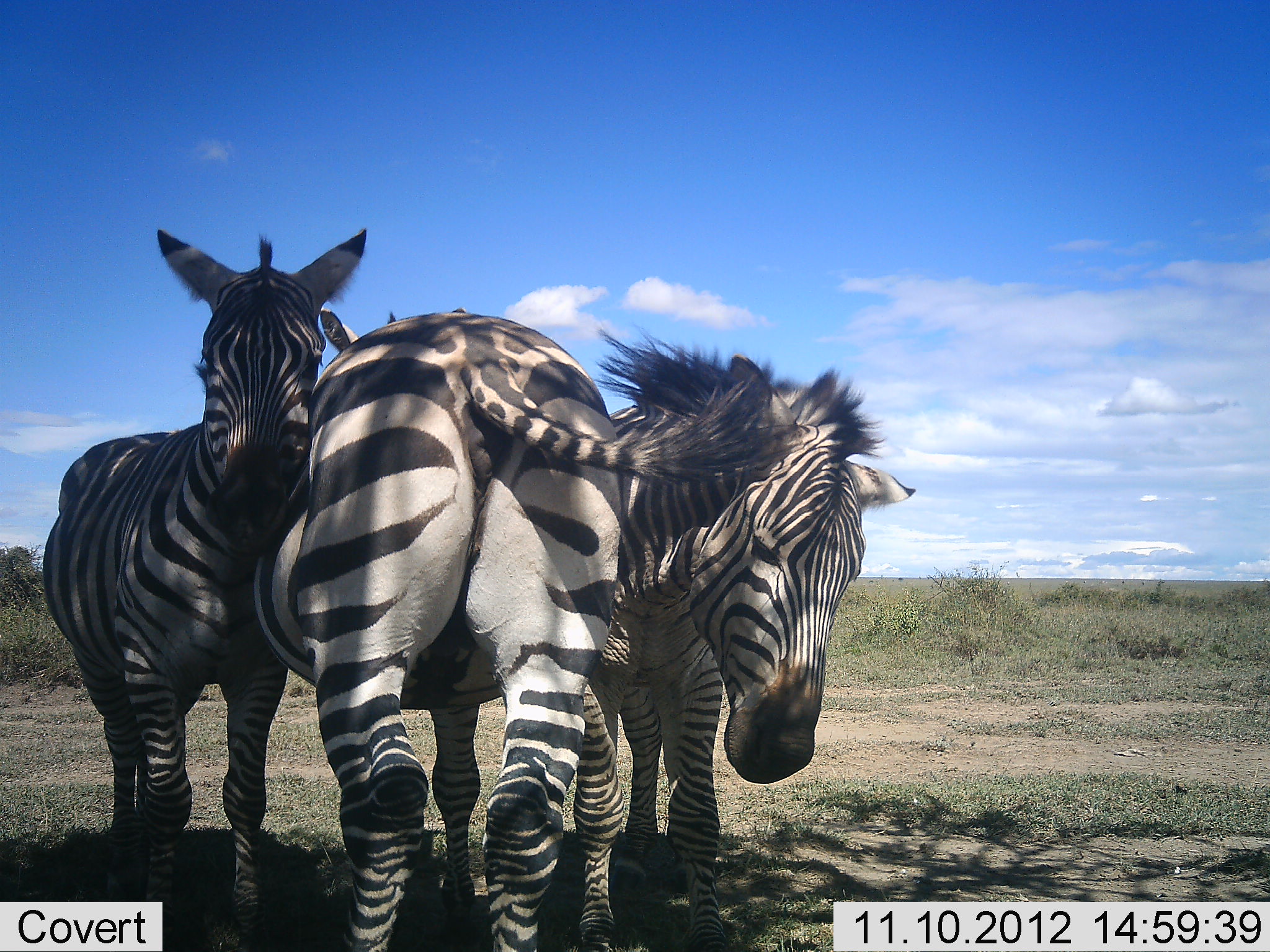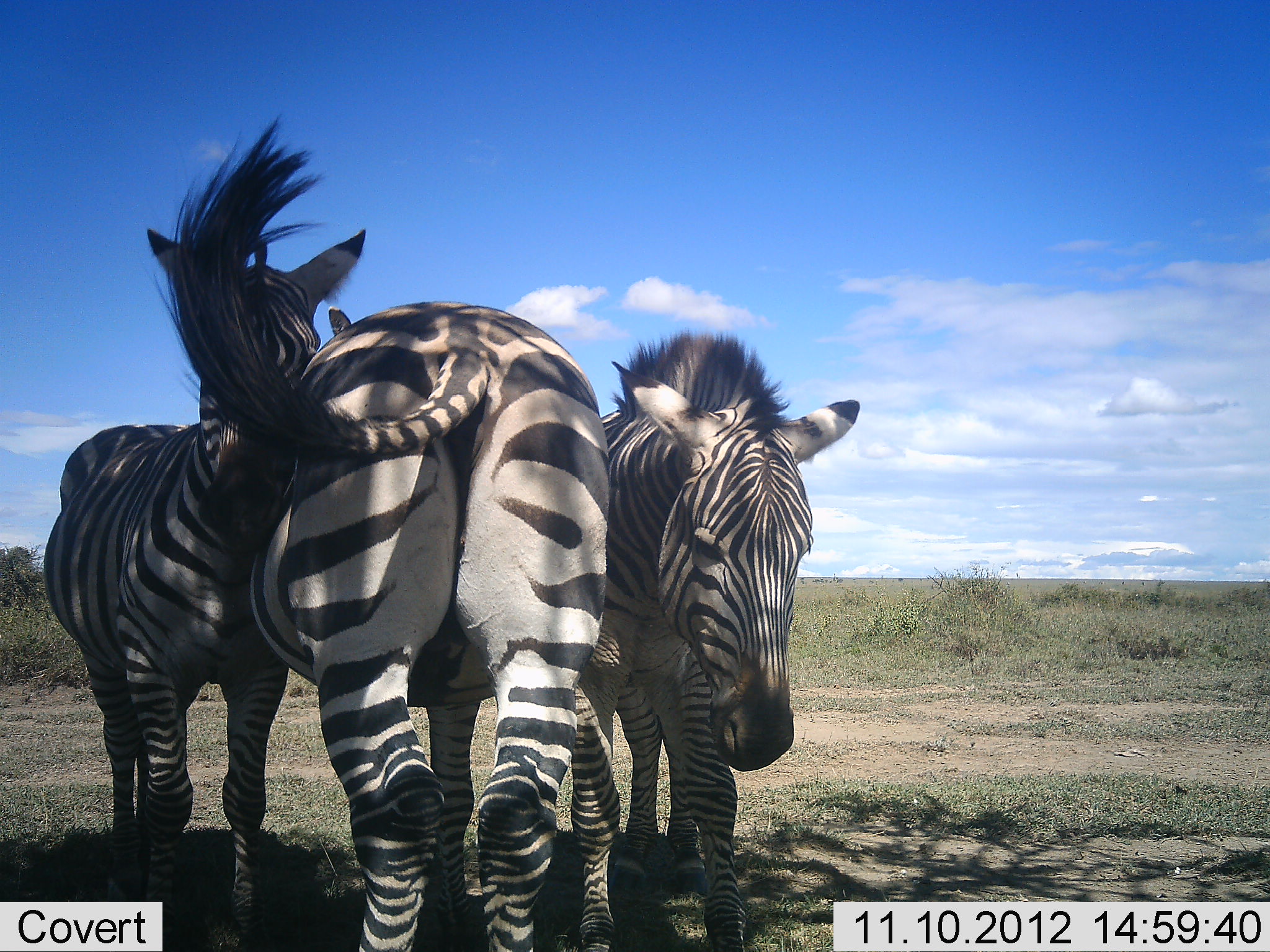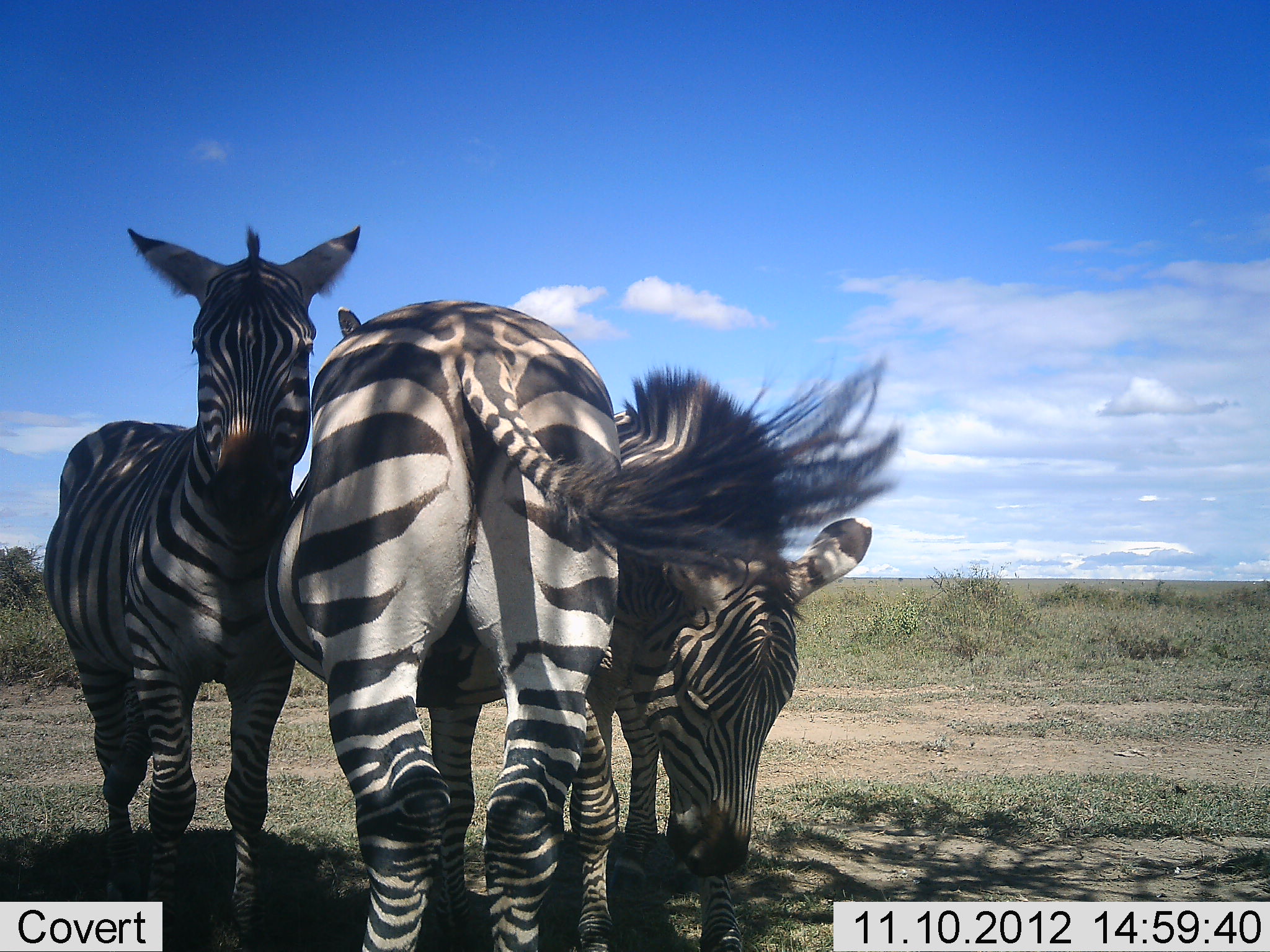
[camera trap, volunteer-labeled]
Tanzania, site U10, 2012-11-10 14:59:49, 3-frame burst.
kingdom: Animalia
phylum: Chordata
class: Mammalia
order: Perissodactyla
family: Equidae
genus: Equus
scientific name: Equus quagga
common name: plains zebra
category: zebra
Zebra (plains zebra) (Equus quagga), count 3. Behavior (volunteer vote fractions): standing 90%, resting 0%, moving 0%, interacting 70%. Young present (vote fraction): 0%. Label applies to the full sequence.